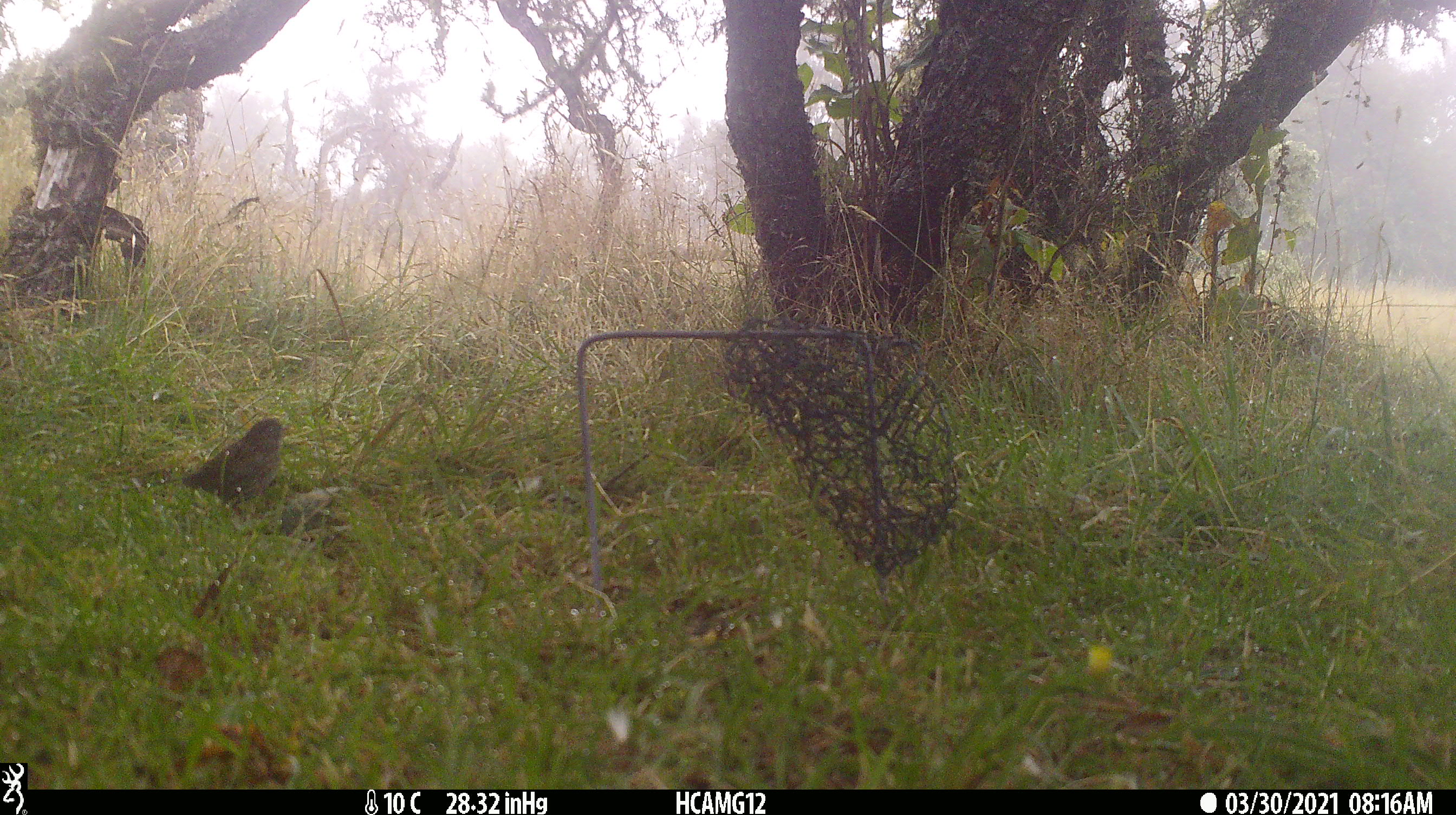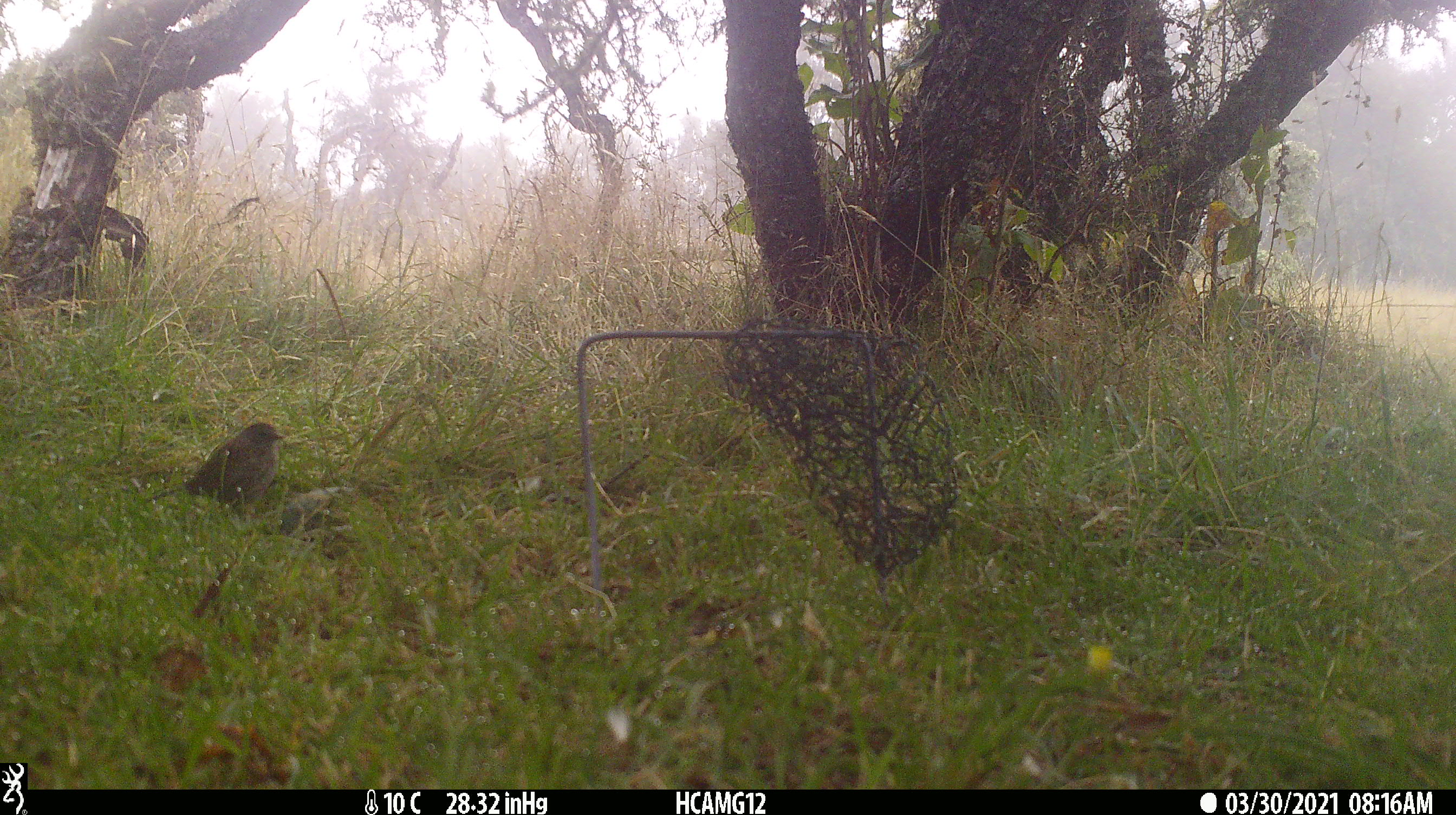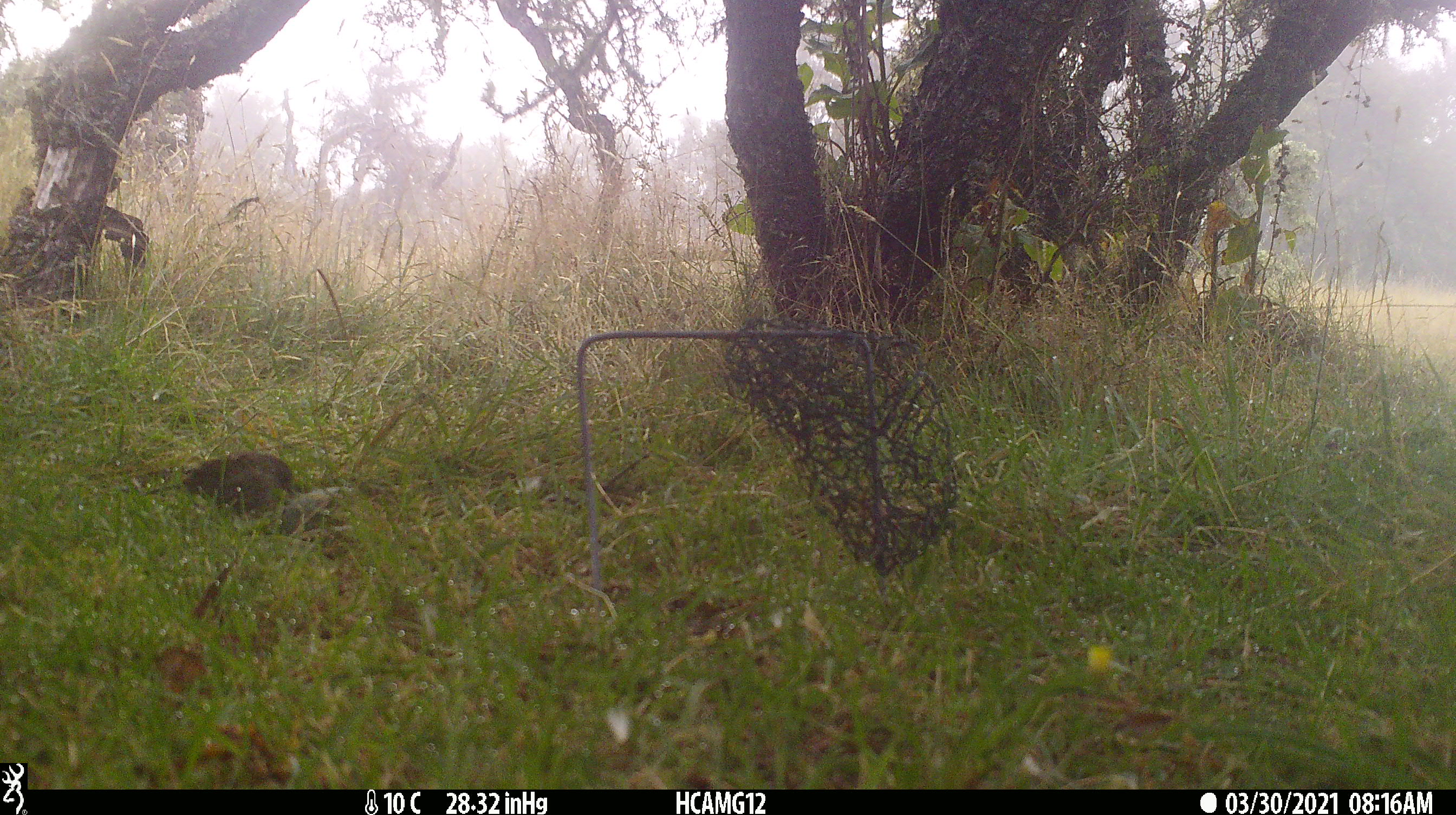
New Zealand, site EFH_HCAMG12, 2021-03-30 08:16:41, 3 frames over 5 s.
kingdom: Animalia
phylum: Chordata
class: Aves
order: Passeriformes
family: Prunellidae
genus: Prunella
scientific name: Prunella modularis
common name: dunnock